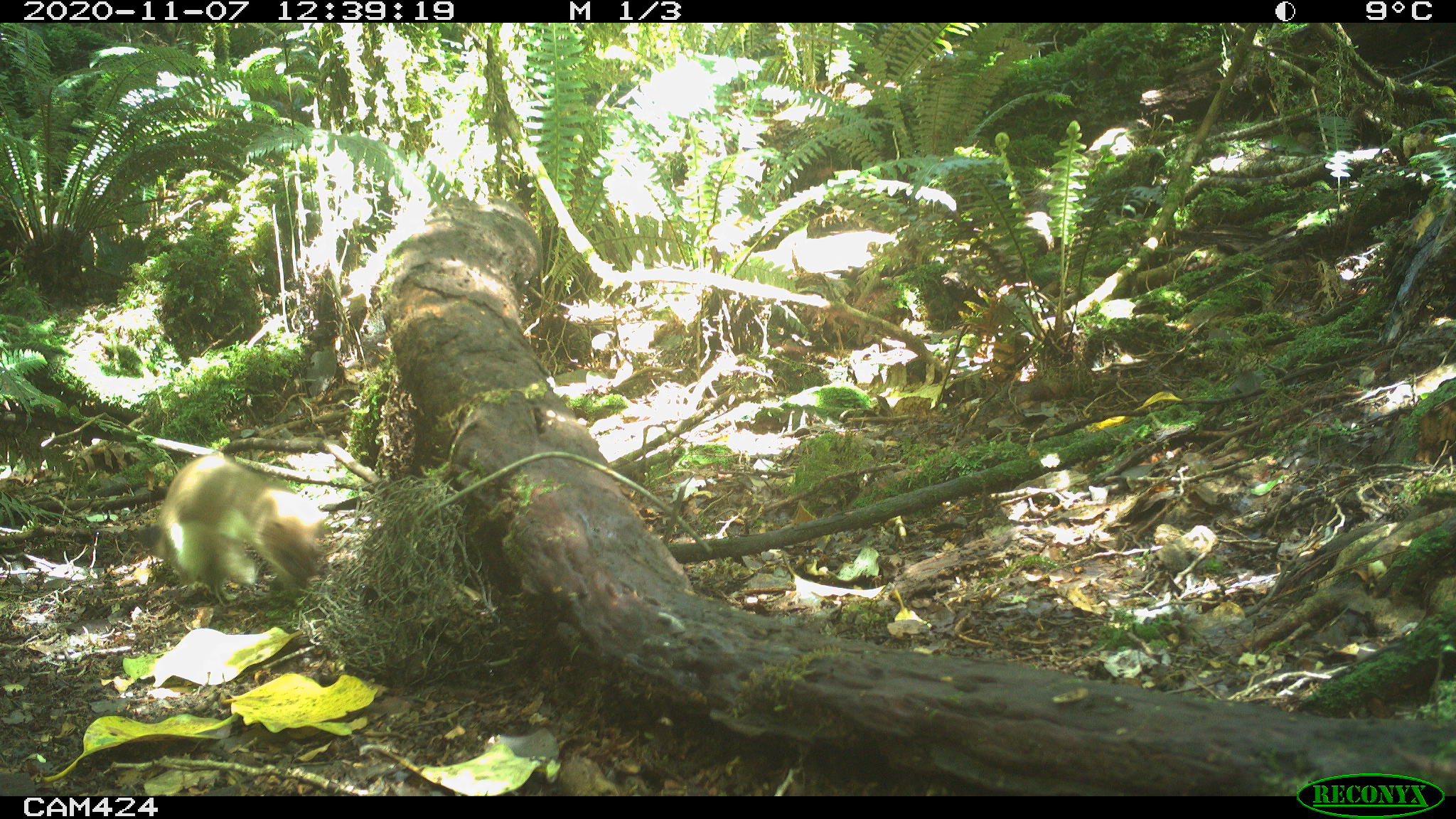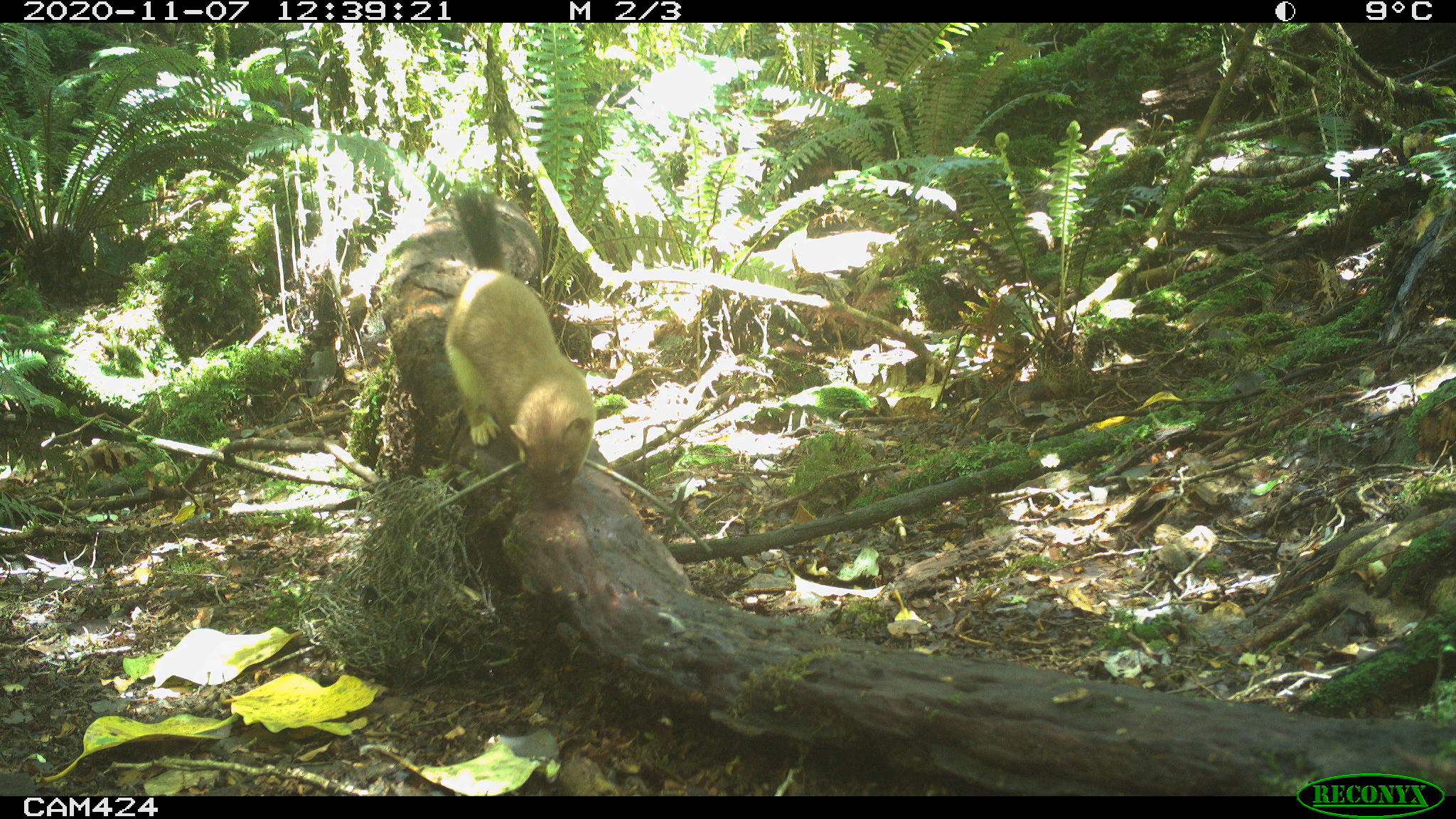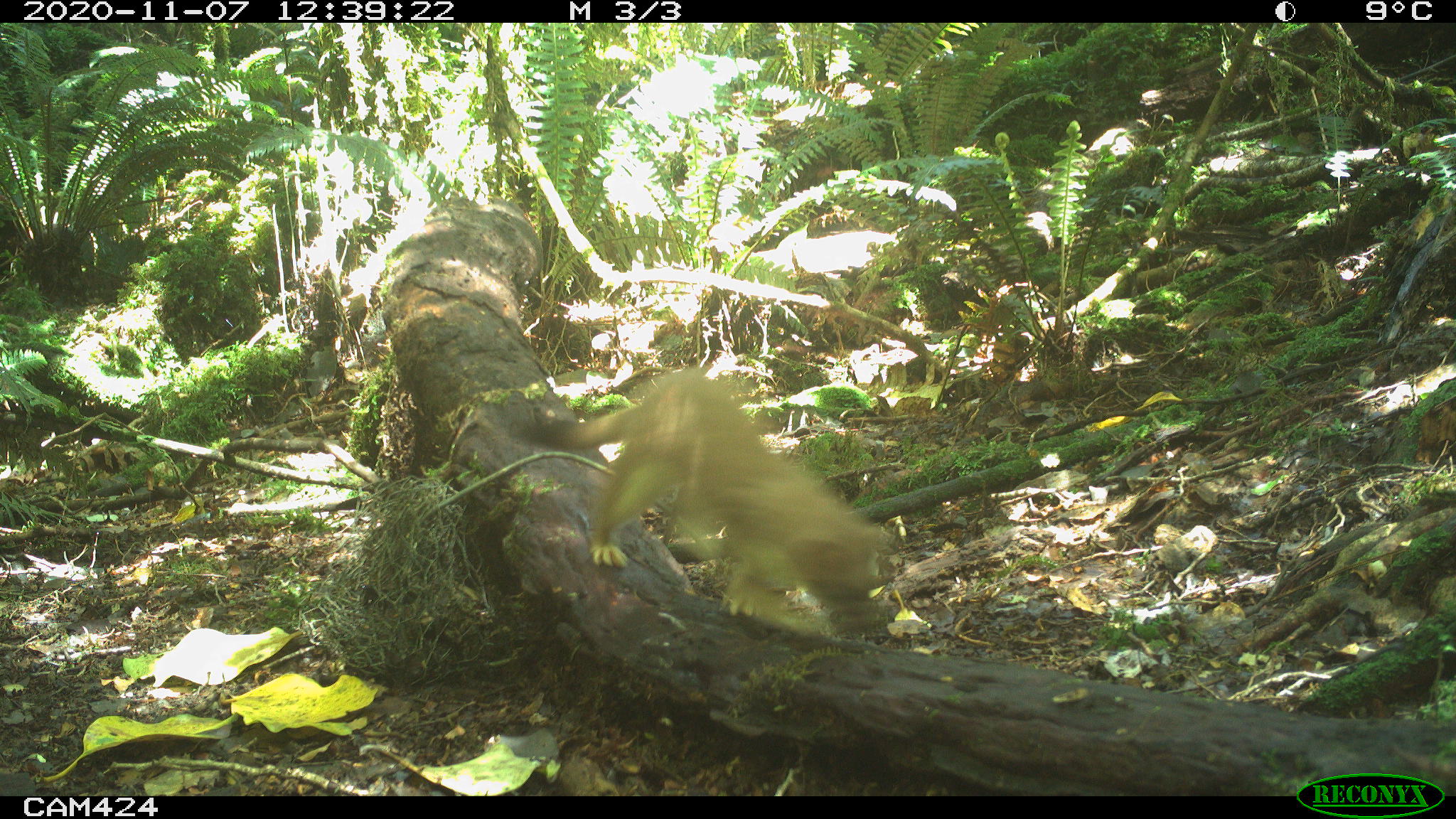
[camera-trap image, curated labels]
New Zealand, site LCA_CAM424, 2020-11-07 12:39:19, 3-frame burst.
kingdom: Animalia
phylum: Chordata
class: Mammalia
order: Carnivora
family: Mustelidae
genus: Mustela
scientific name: Mustela erminea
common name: stoat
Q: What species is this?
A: Stoat (Mustela erminea).